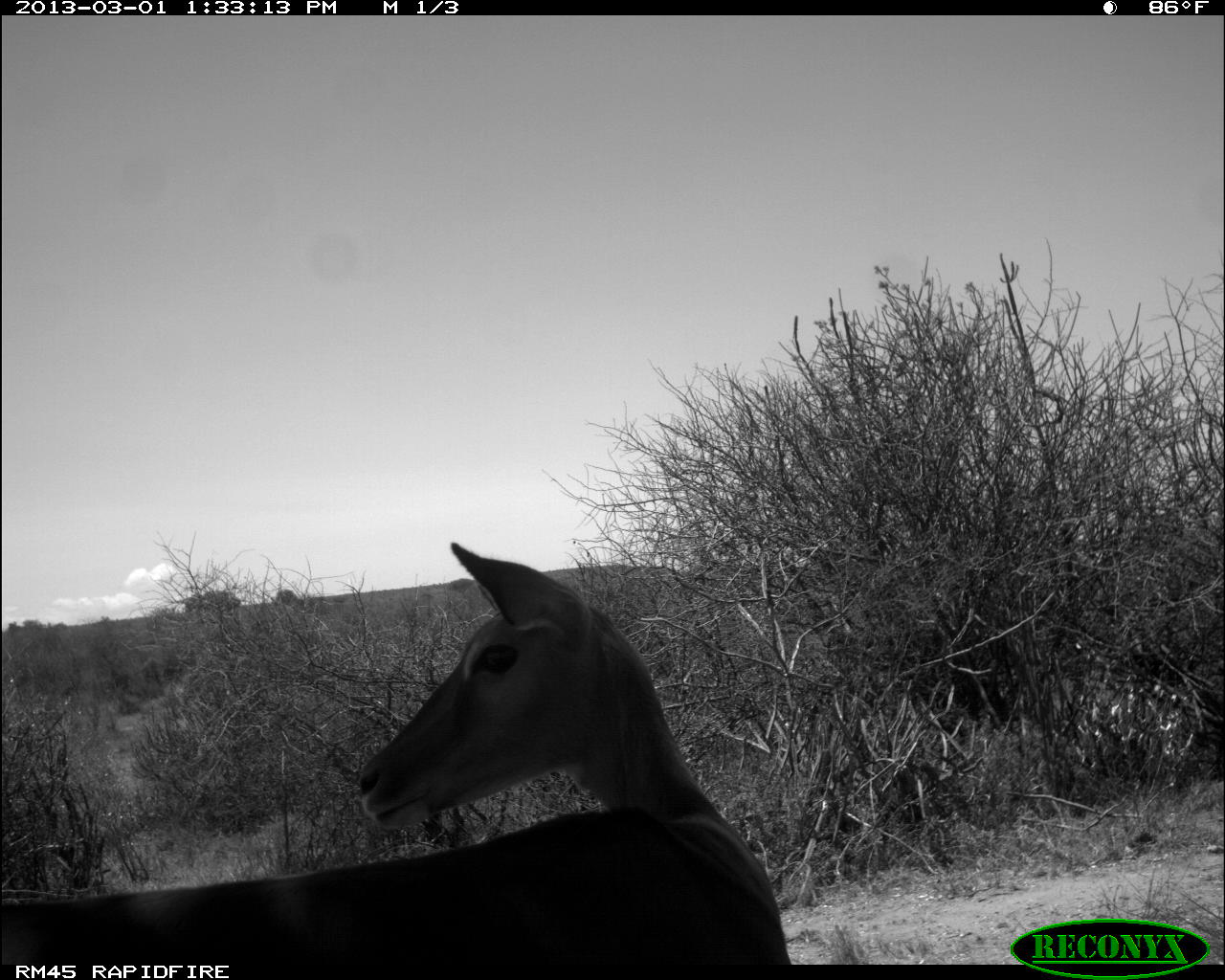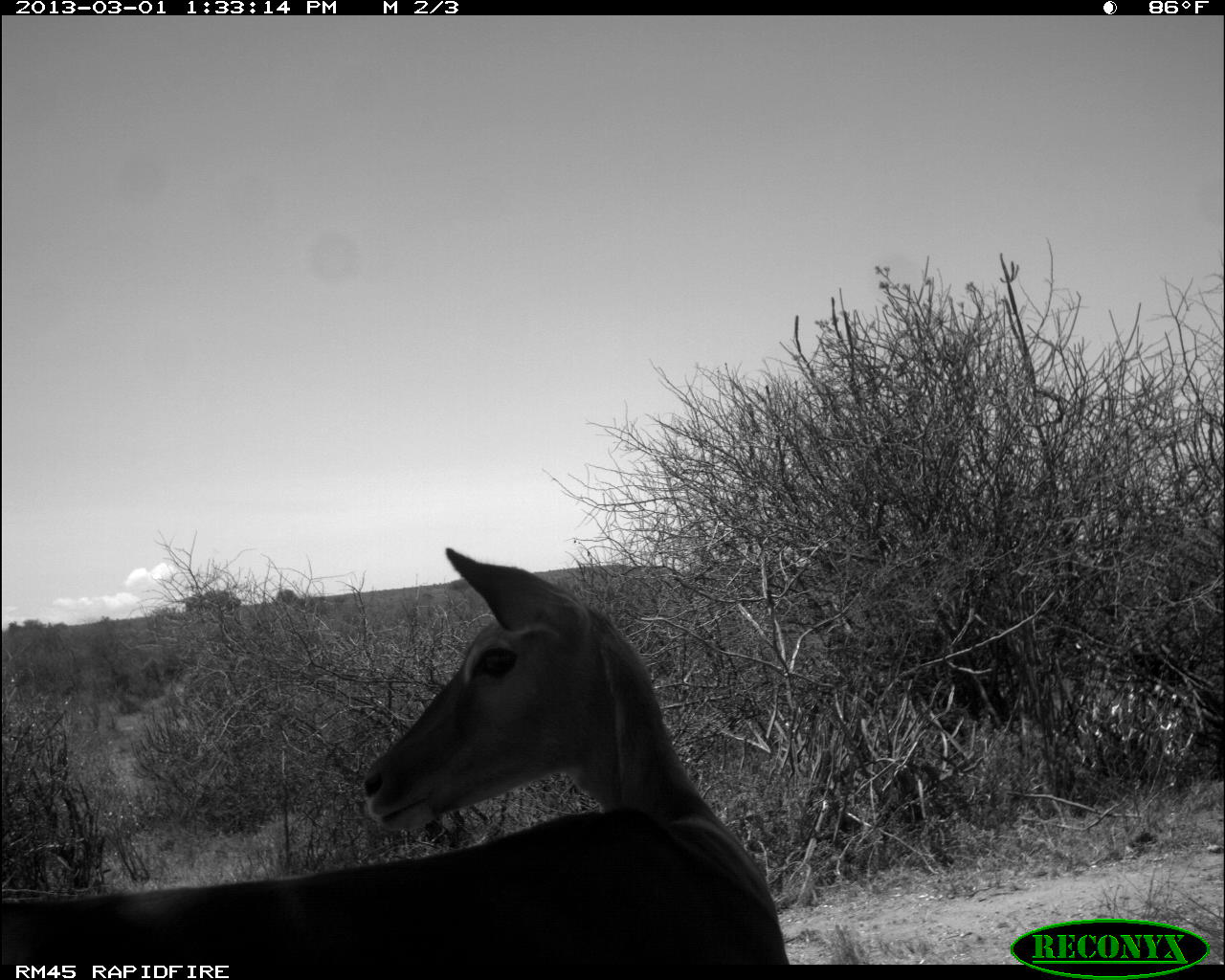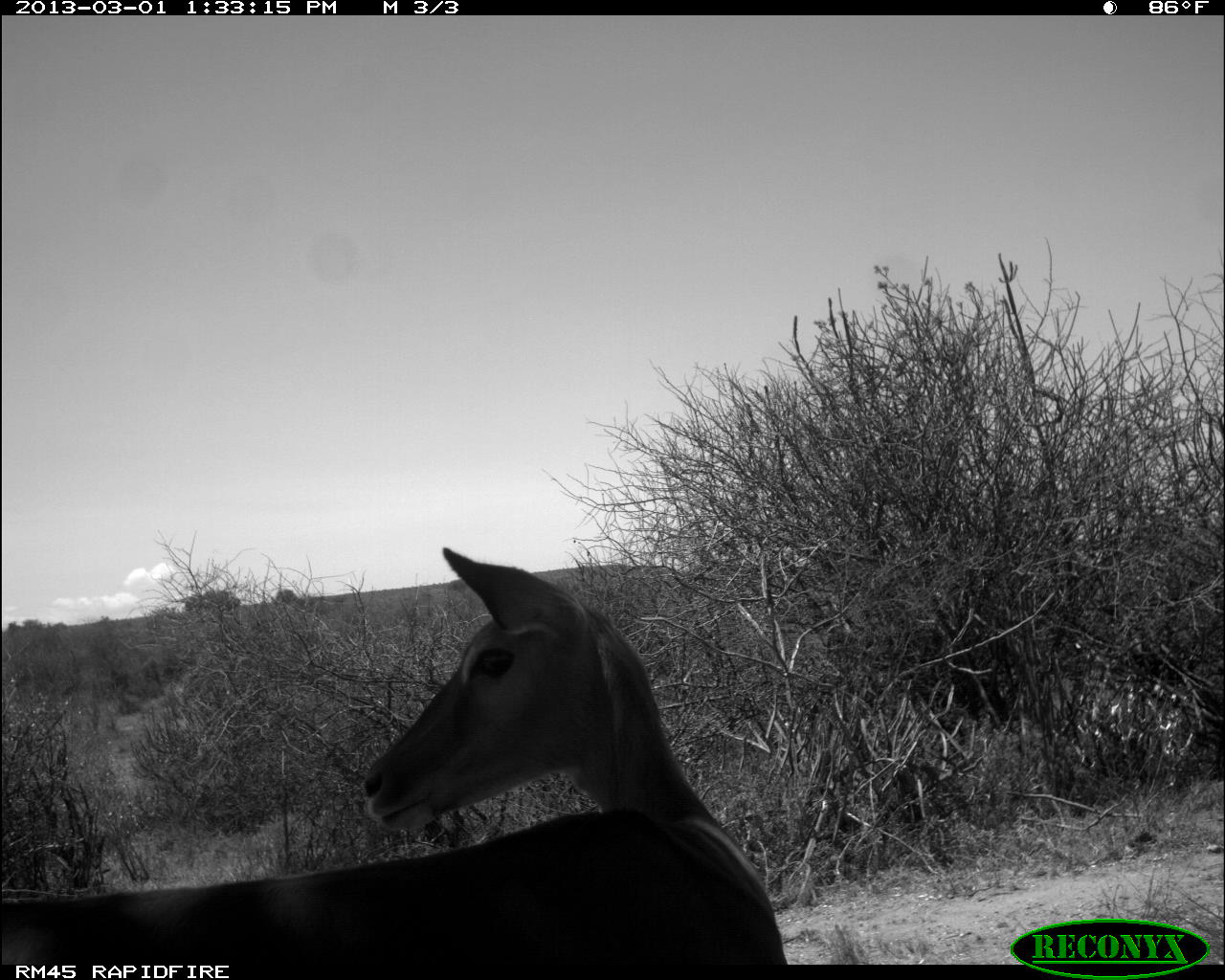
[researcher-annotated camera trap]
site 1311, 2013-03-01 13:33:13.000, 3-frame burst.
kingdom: Animalia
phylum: Chordata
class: Mammalia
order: Artiodactyla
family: Bovidae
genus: Aepyceros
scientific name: Aepyceros melampus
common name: impala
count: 1